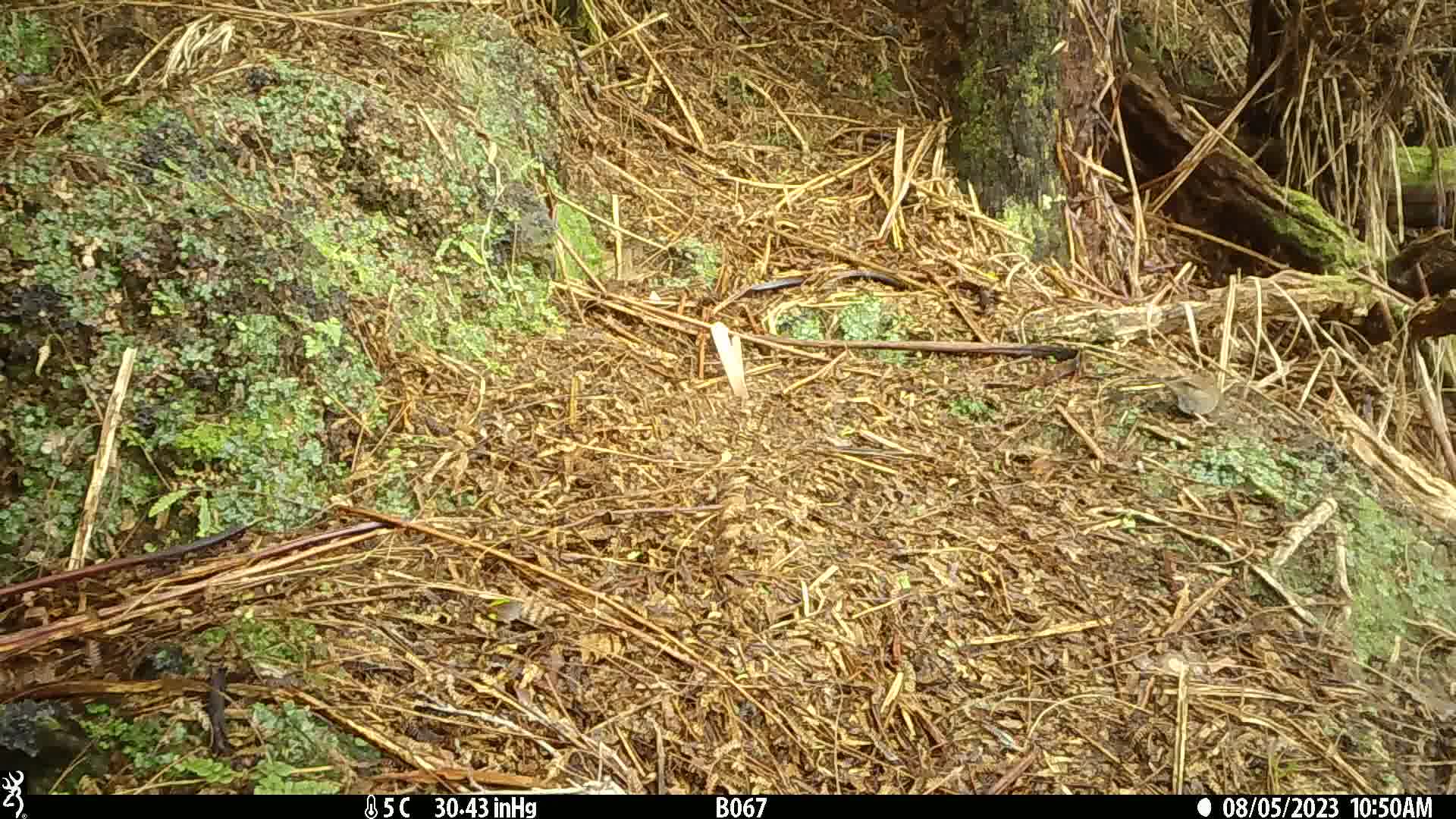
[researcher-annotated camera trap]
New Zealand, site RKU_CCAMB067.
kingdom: Animalia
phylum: Chordata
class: Aves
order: Passeriformes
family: Prunellidae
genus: Prunella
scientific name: Prunella modularis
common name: dunnock